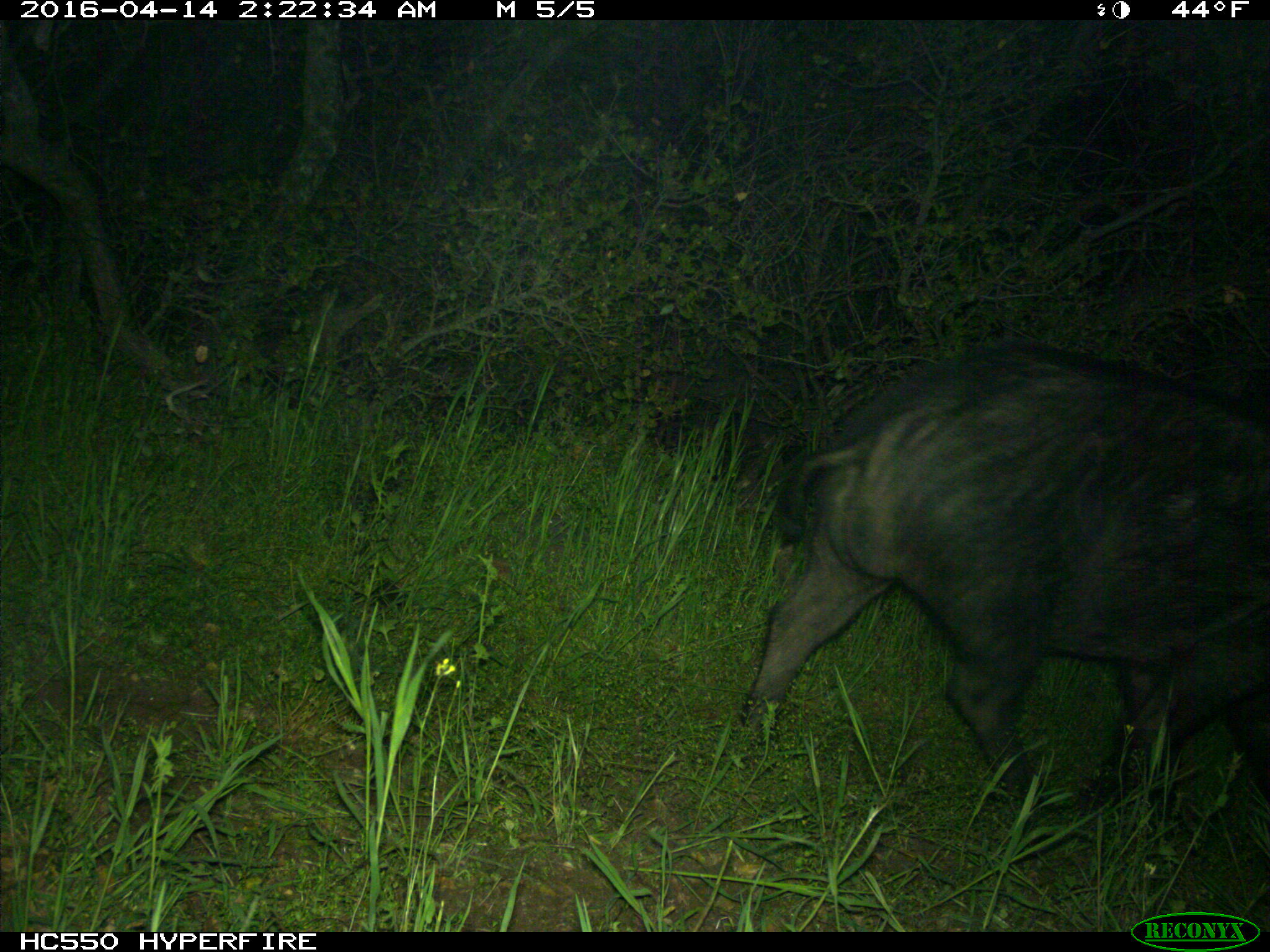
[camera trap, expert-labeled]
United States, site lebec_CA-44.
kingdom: Animalia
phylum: Chordata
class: Mammalia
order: Artiodactyla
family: Suidae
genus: Sus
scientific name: Sus scrofa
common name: wild boar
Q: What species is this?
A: Sus scrofa (wild boar).